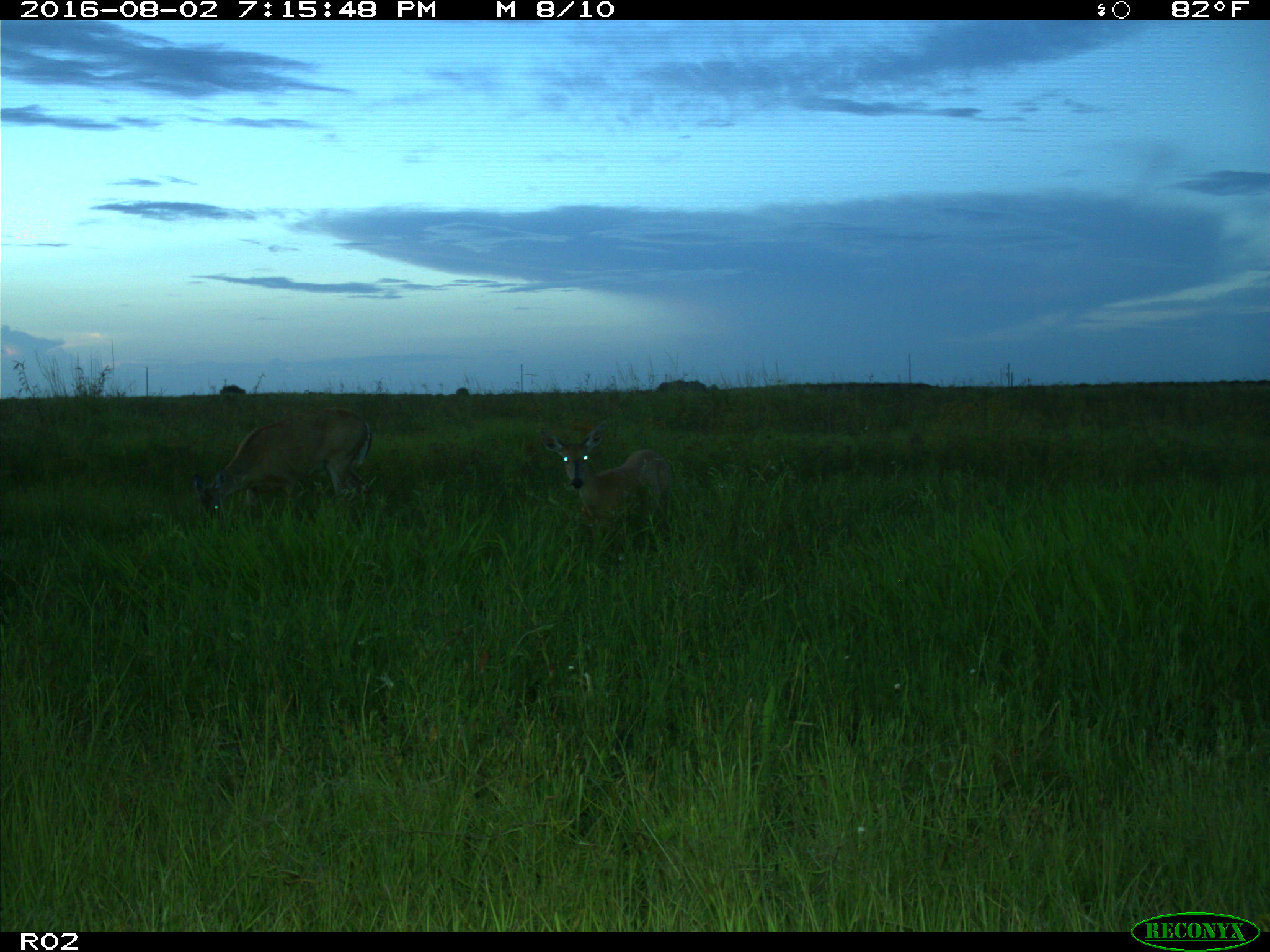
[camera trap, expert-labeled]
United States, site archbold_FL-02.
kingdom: Animalia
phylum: Chordata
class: Mammalia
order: Artiodactyla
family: Cervidae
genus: Odocoileus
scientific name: Odocoileus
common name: deer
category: unidentified deer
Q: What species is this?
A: Unidentified deer (deer) (Odocoileus).